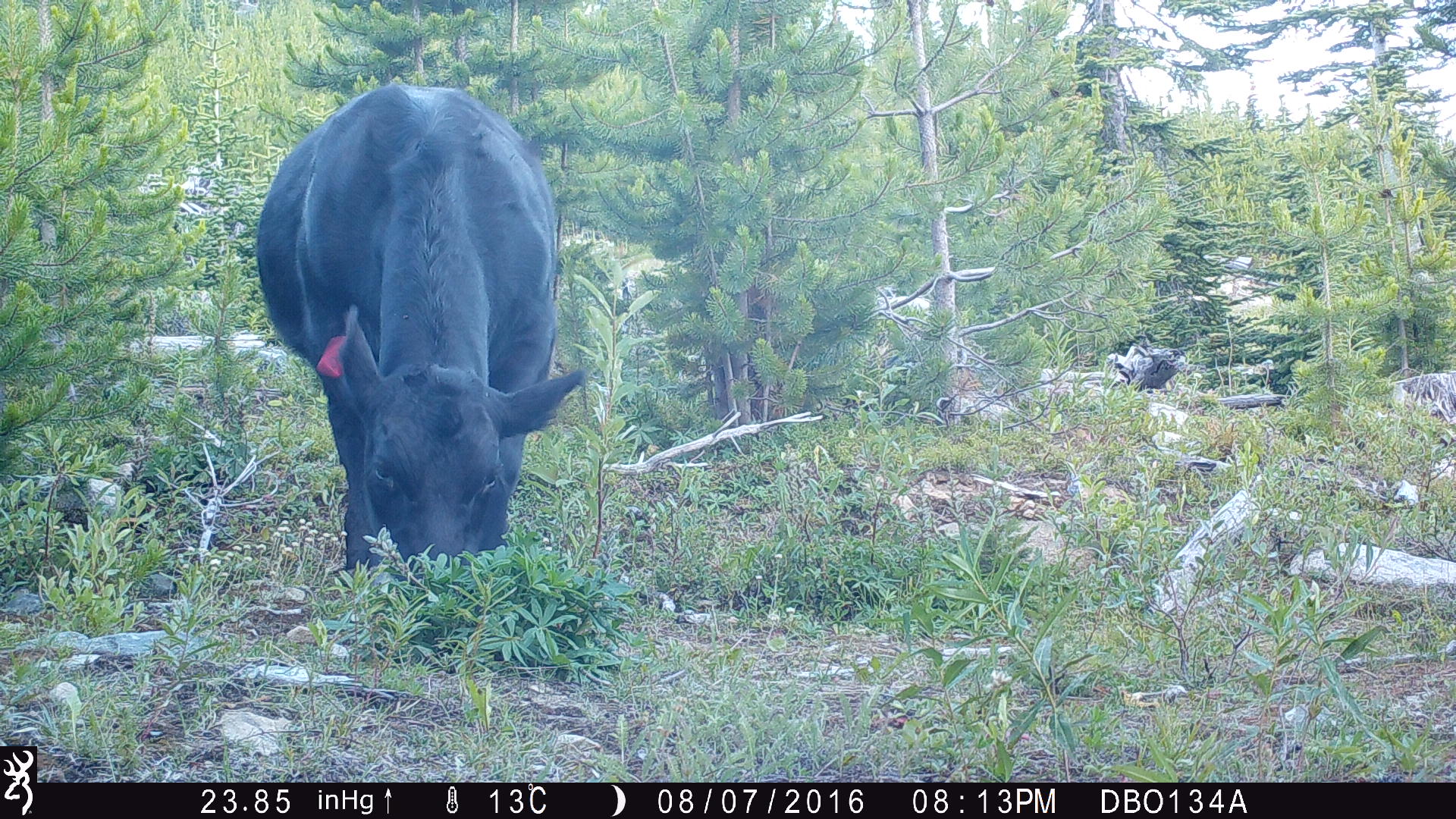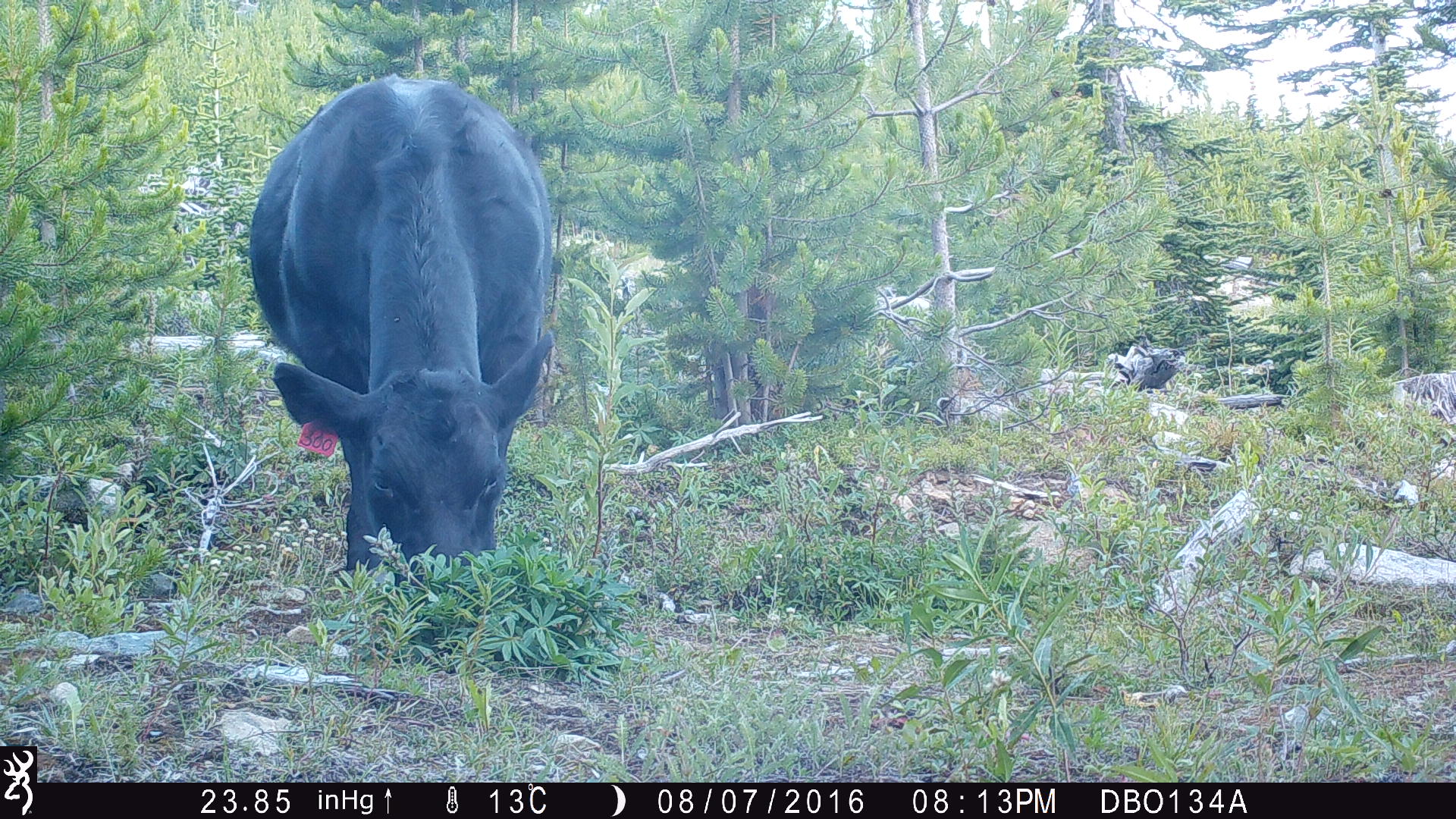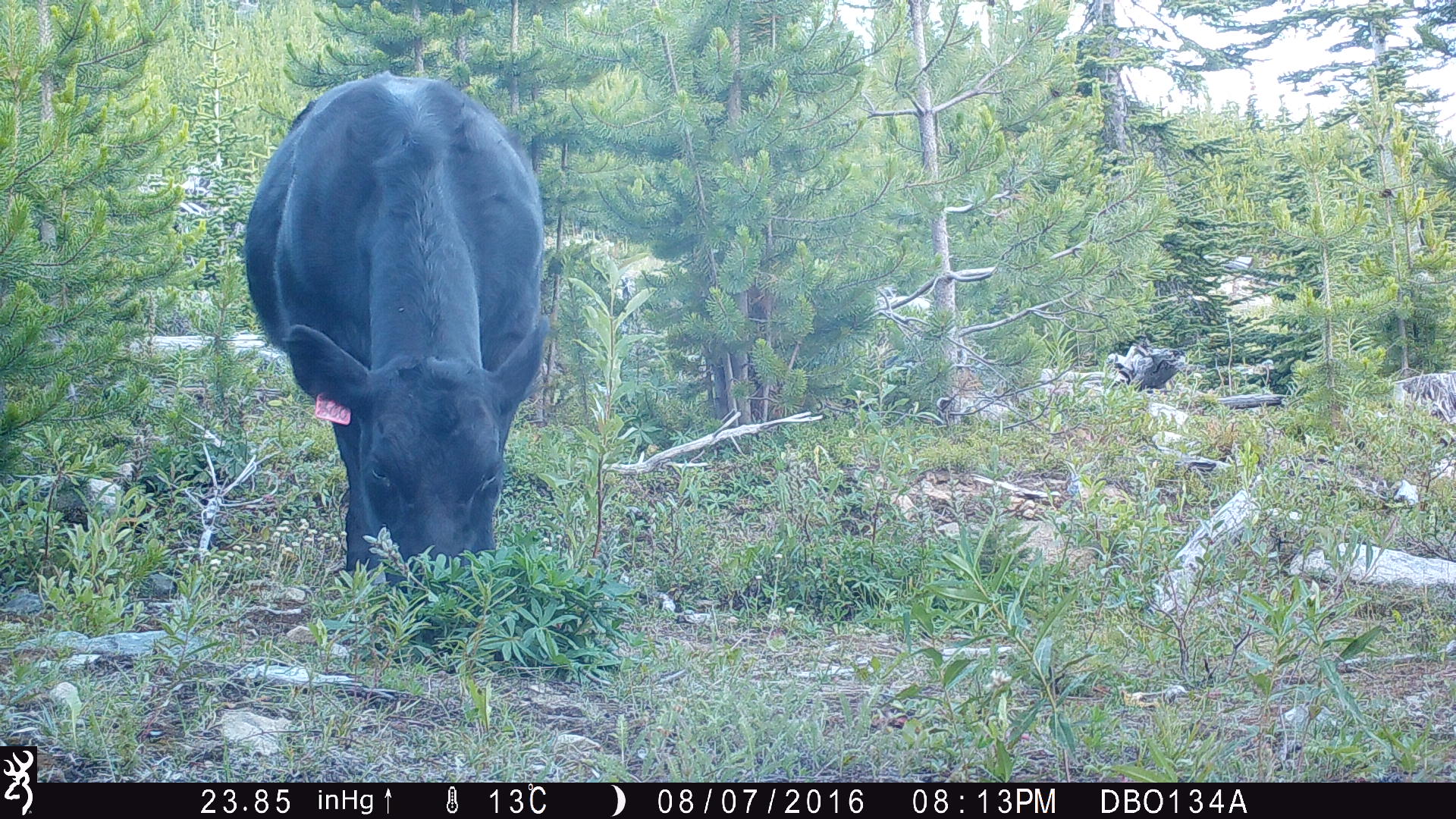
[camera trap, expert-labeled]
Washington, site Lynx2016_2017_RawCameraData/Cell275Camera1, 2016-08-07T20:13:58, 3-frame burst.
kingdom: Animalia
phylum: Chordata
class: Mammalia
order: Artiodactyla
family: Bovidae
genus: Bos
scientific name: Bos taurus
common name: domestic cattle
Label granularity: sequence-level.